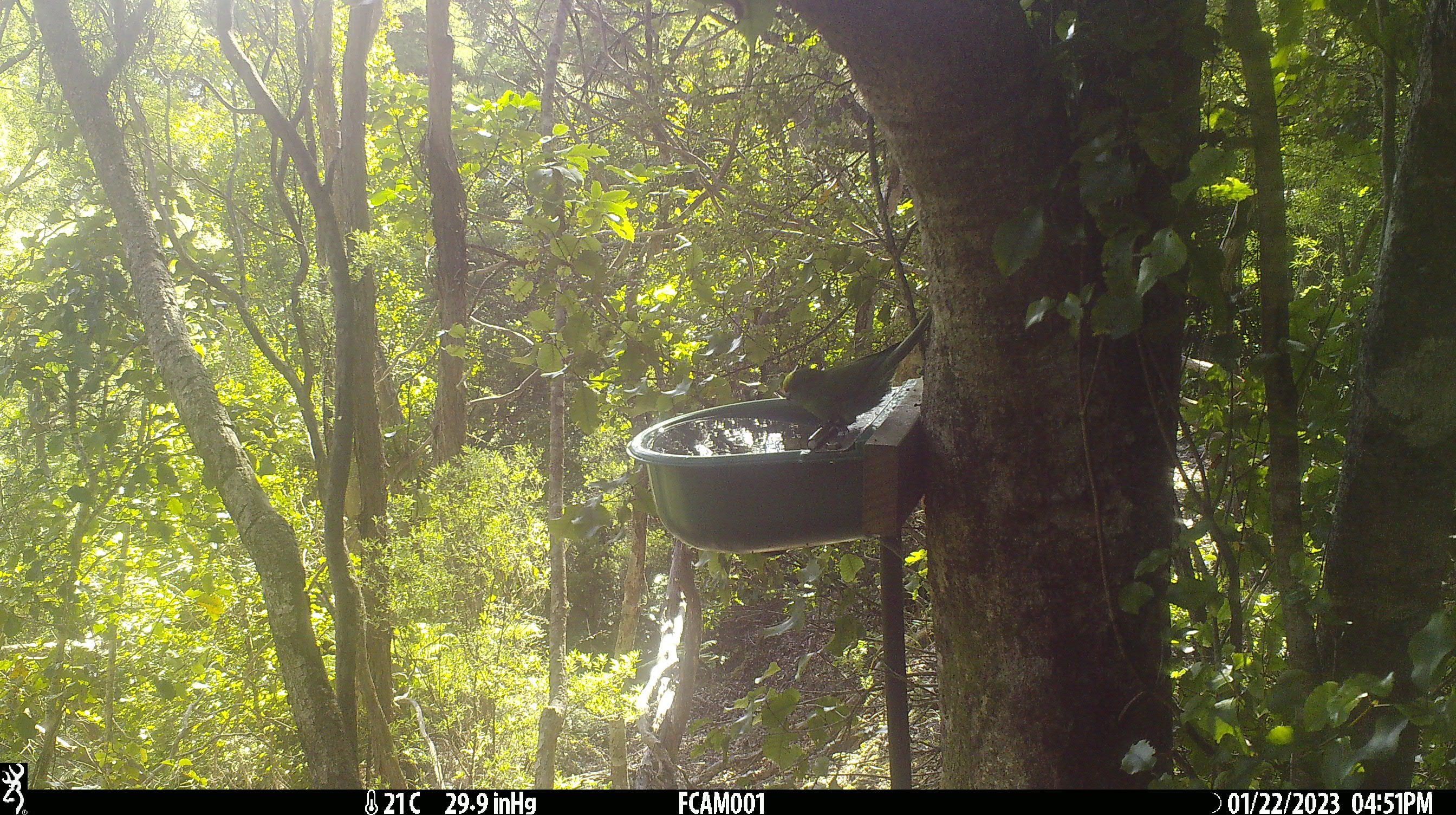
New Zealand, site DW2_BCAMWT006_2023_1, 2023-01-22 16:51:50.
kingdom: Animalia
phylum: Chordata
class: Aves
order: Psittaciformes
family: Psittaculidae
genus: Cyanoramphus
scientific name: Cyanoramphus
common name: parakeet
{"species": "parakeet (Cyanoramphus)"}